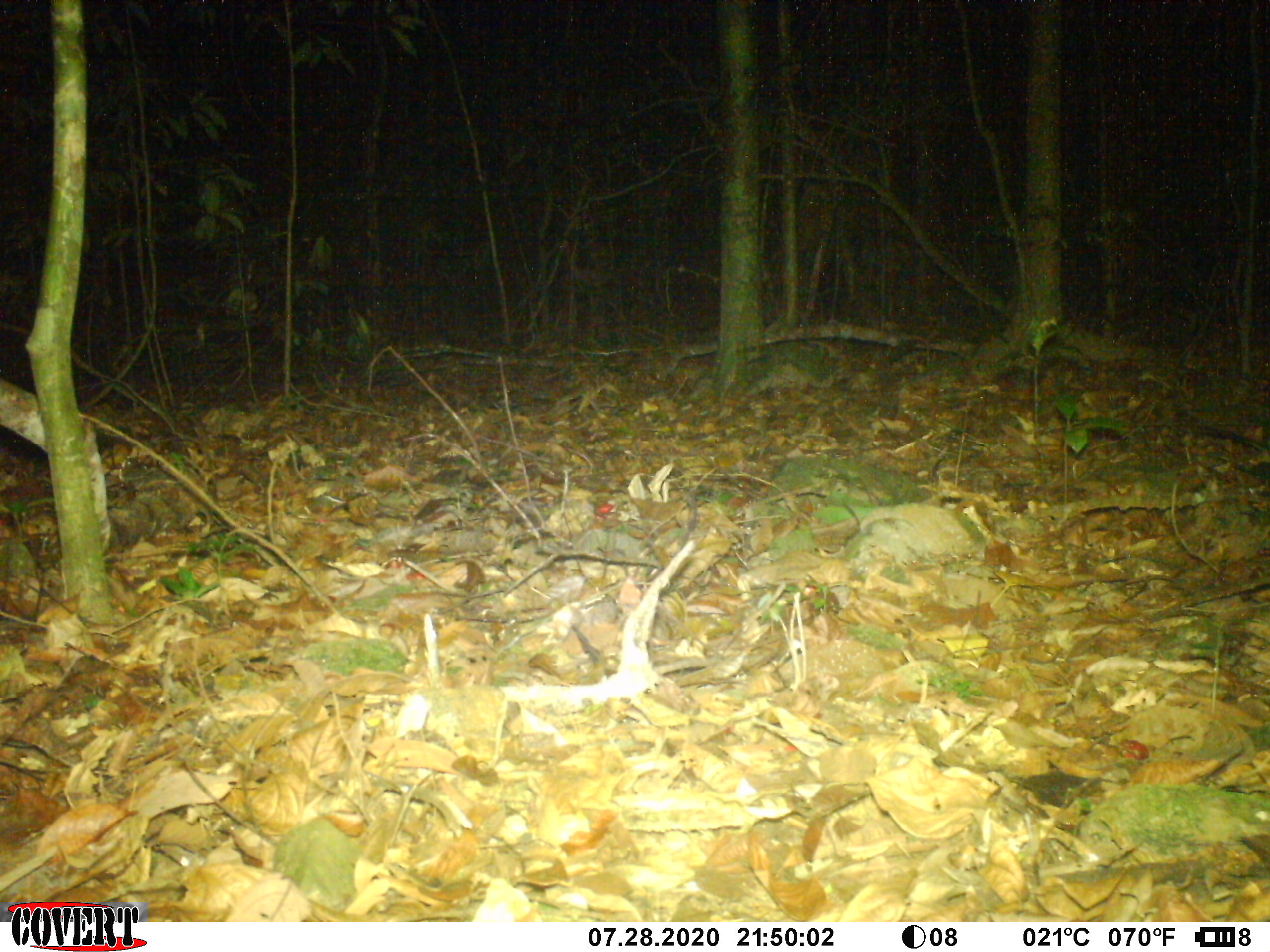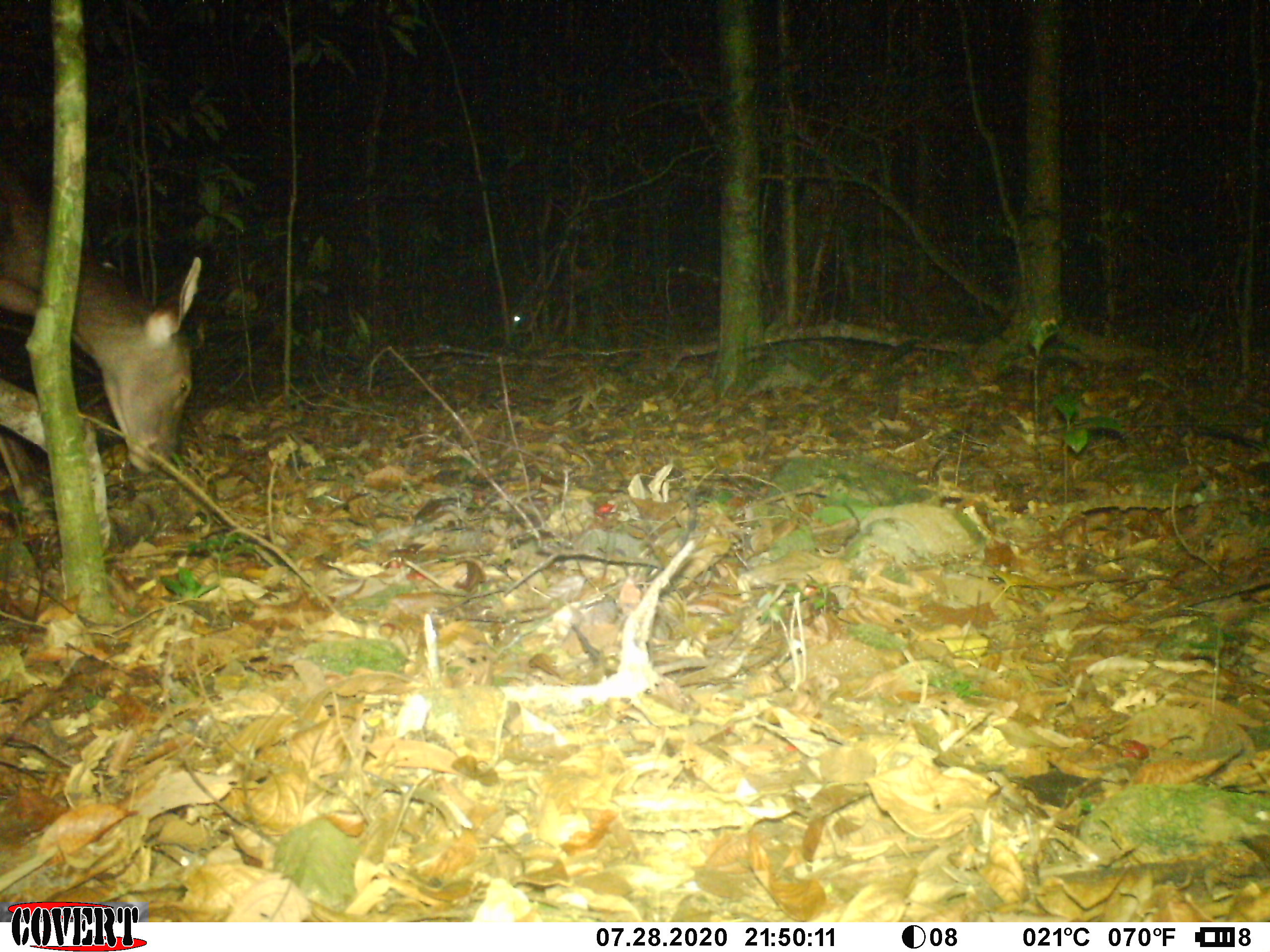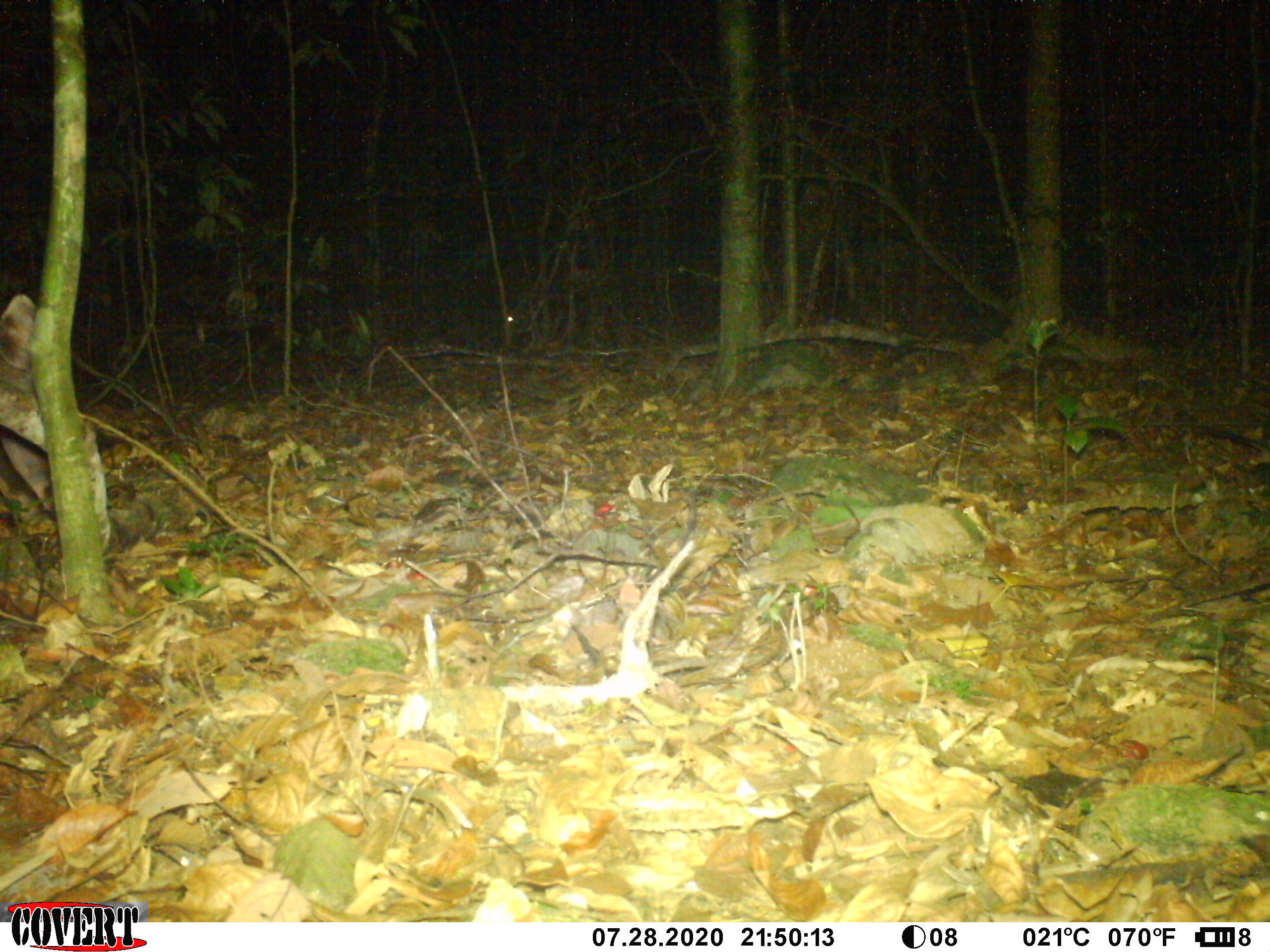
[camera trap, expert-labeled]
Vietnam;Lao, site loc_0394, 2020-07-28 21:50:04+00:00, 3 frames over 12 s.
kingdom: Animalia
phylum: Chordata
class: Mammalia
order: Artiodactyla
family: Cervidae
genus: Rusa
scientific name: Rusa unicolor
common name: sambar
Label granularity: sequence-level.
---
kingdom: Animalia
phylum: Chordata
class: Mammalia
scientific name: Laurasiatheria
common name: ungulate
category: unidentified ungulates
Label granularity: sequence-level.